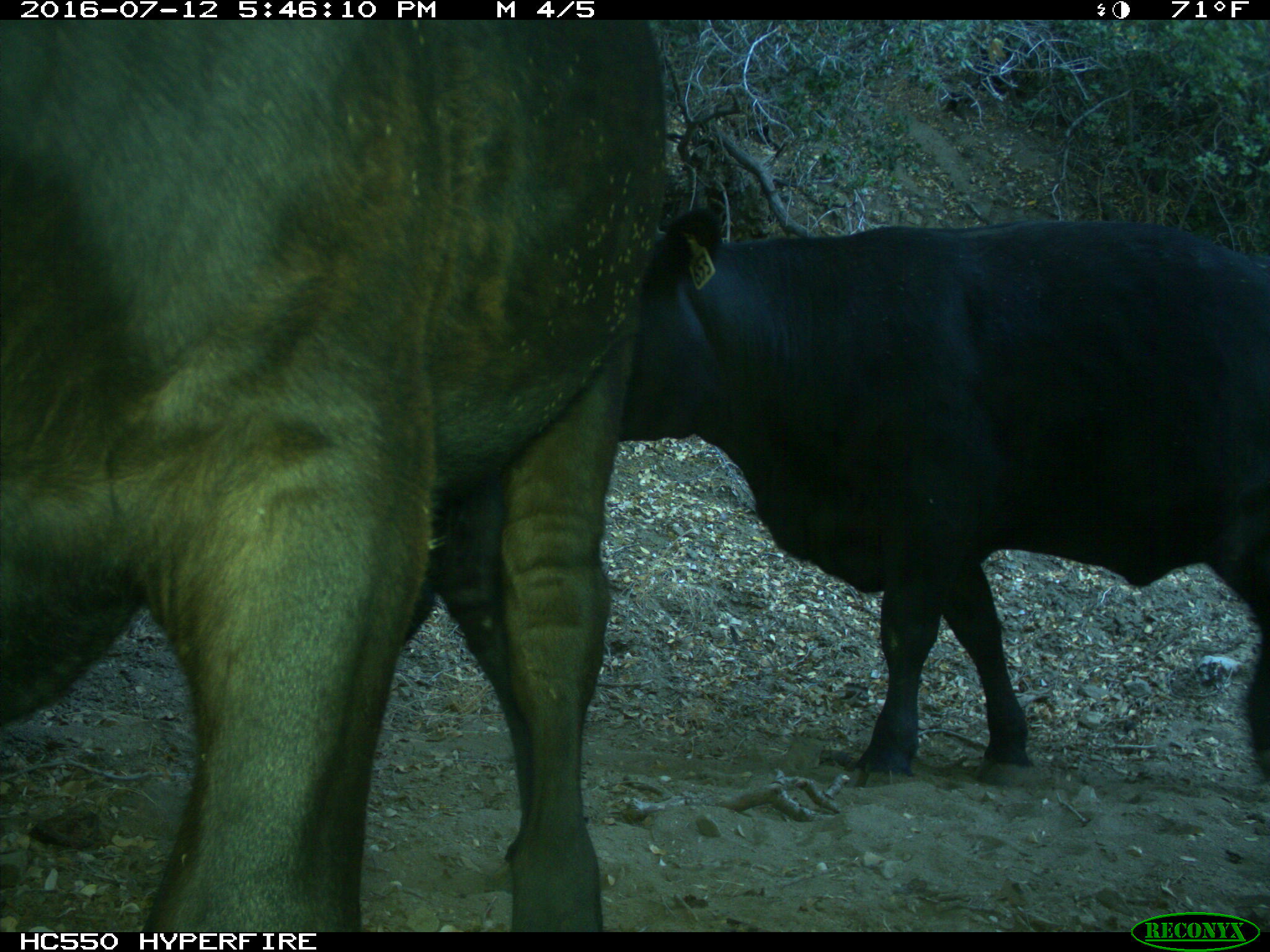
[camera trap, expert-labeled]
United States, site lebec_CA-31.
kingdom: Animalia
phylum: Chordata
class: Mammalia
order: Artiodactyla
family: Bovidae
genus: Bos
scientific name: Bos taurus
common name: domestic cow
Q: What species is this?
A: Bos taurus (domestic cow).